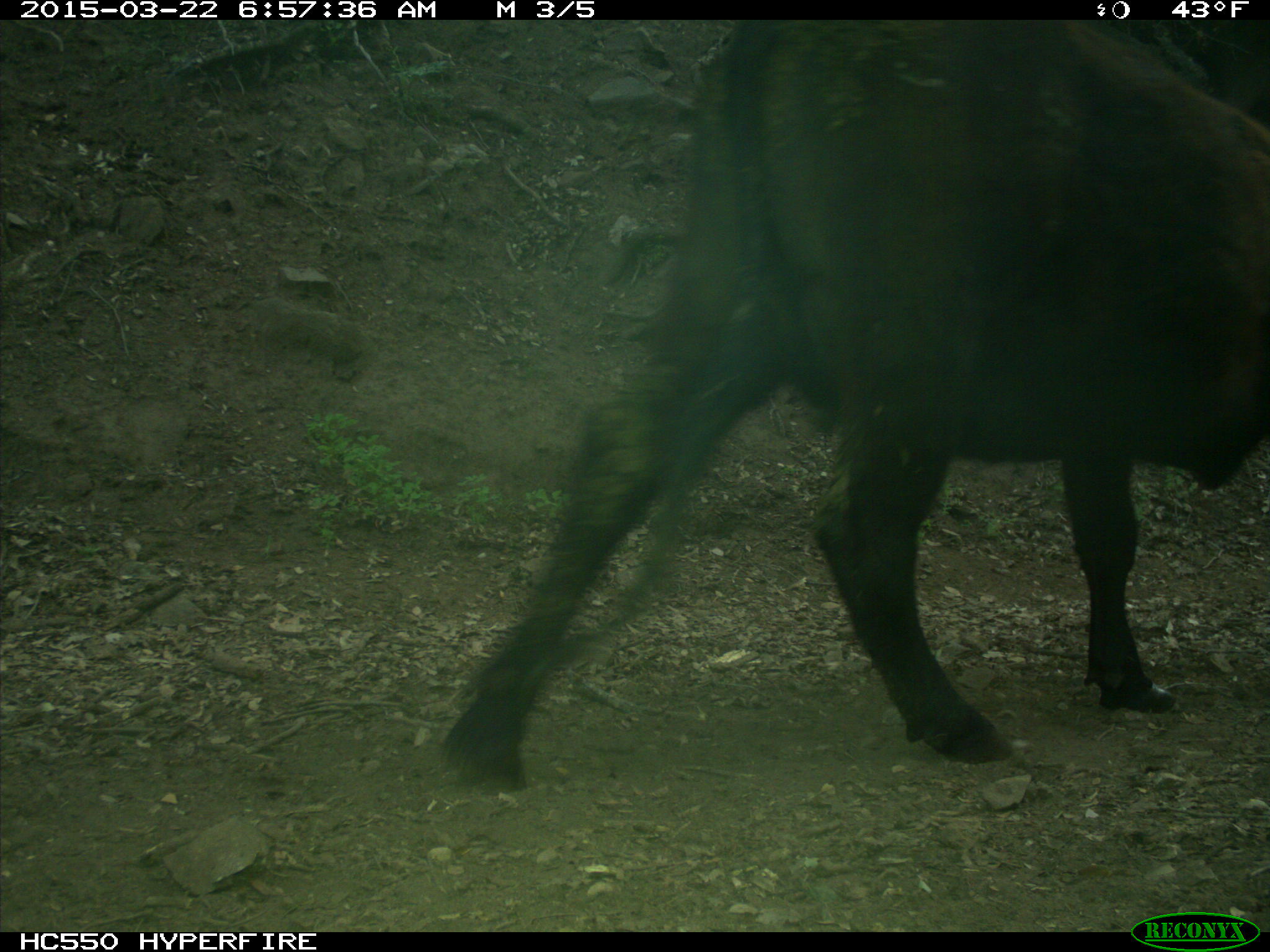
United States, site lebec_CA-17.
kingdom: Animalia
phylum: Chordata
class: Mammalia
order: Artiodactyla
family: Bovidae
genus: Bos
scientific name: Bos taurus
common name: domestic cow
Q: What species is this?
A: Bos taurus (domestic cow).